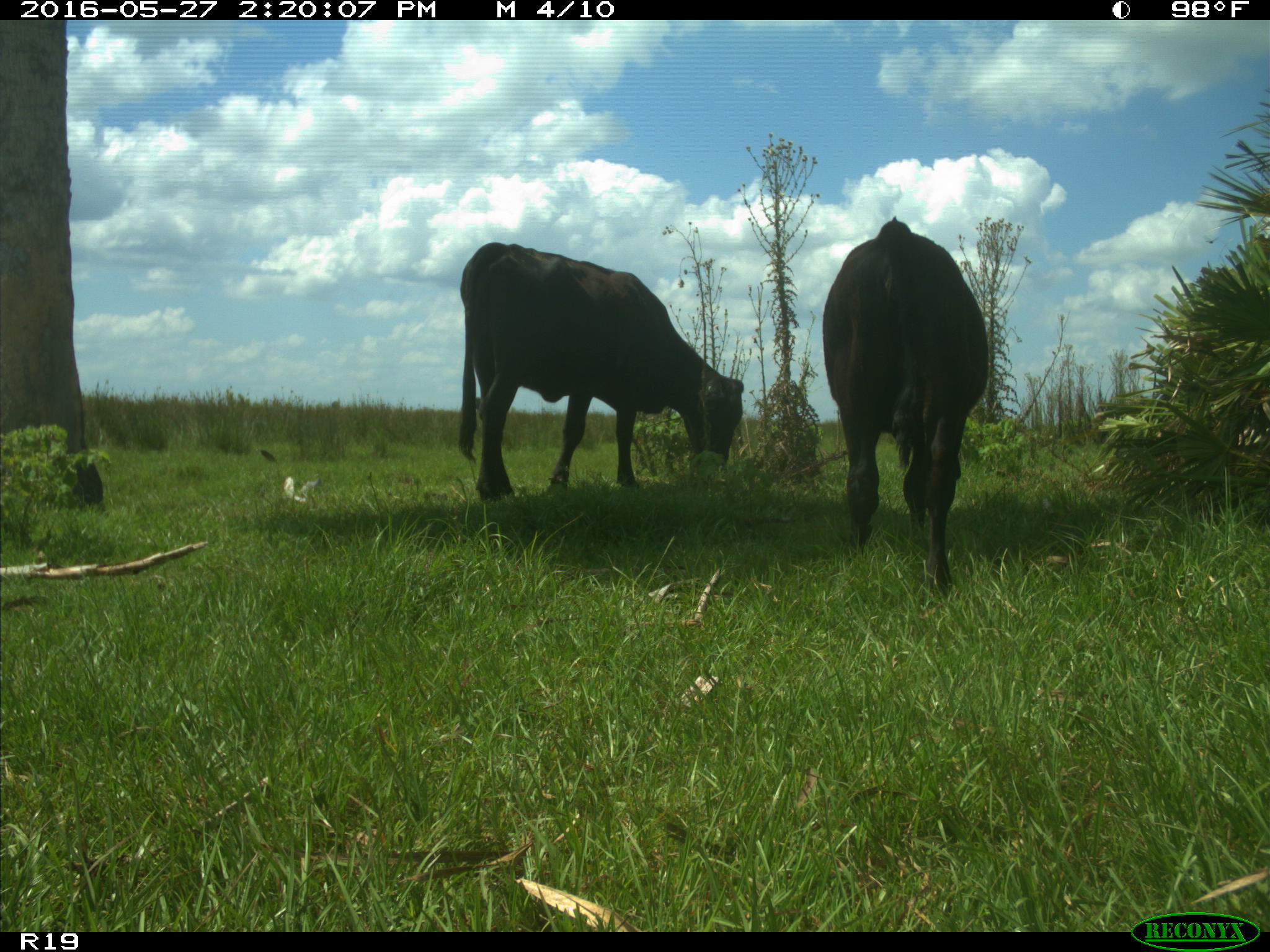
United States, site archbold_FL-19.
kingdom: Animalia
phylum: Chordata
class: Mammalia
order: Artiodactyla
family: Bovidae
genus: Bos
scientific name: Bos taurus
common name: domestic cow